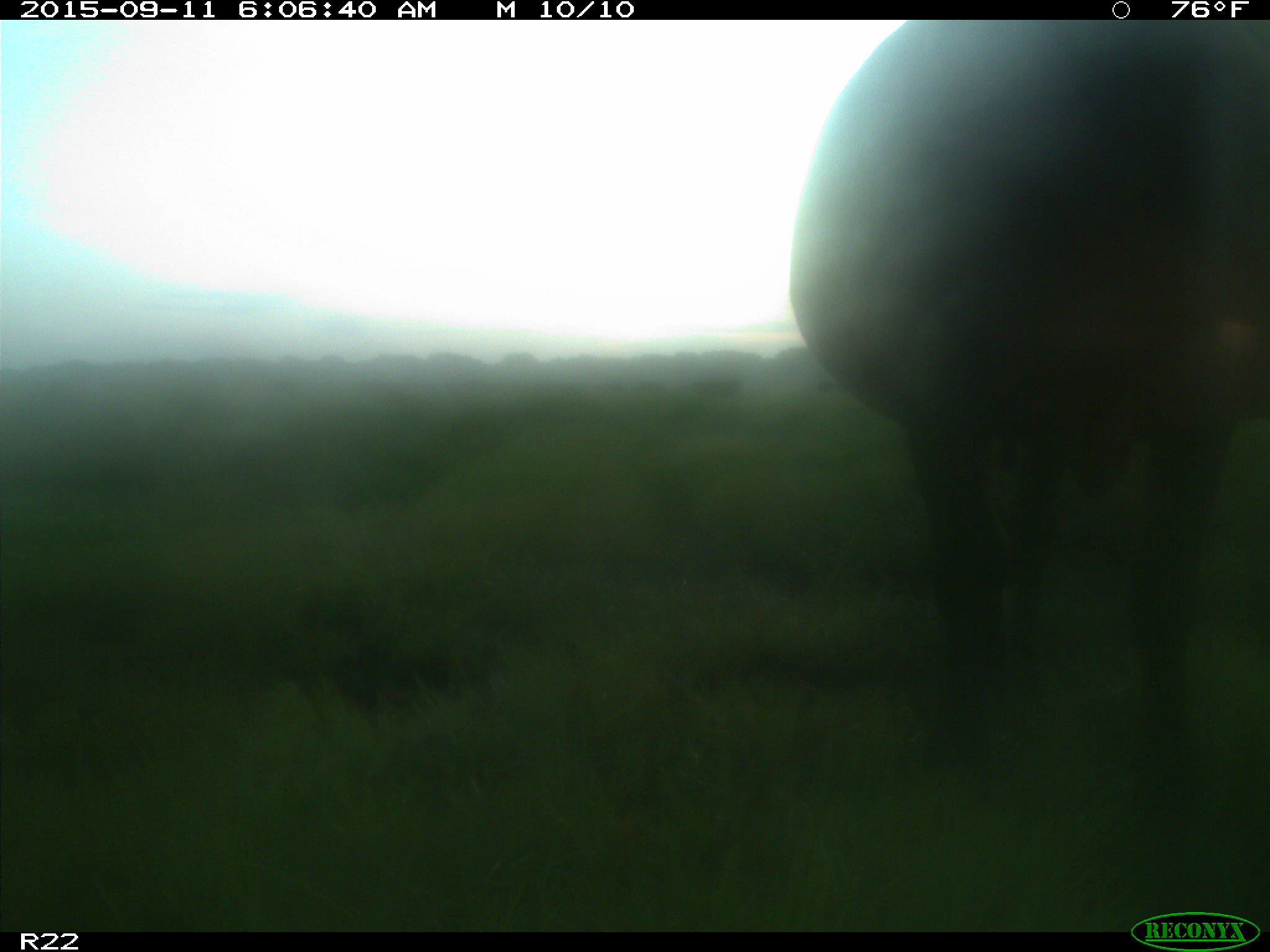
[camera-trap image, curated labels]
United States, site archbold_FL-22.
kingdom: Animalia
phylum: Chordata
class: Mammalia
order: Artiodactyla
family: Bovidae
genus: Bos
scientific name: Bos taurus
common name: domestic cow